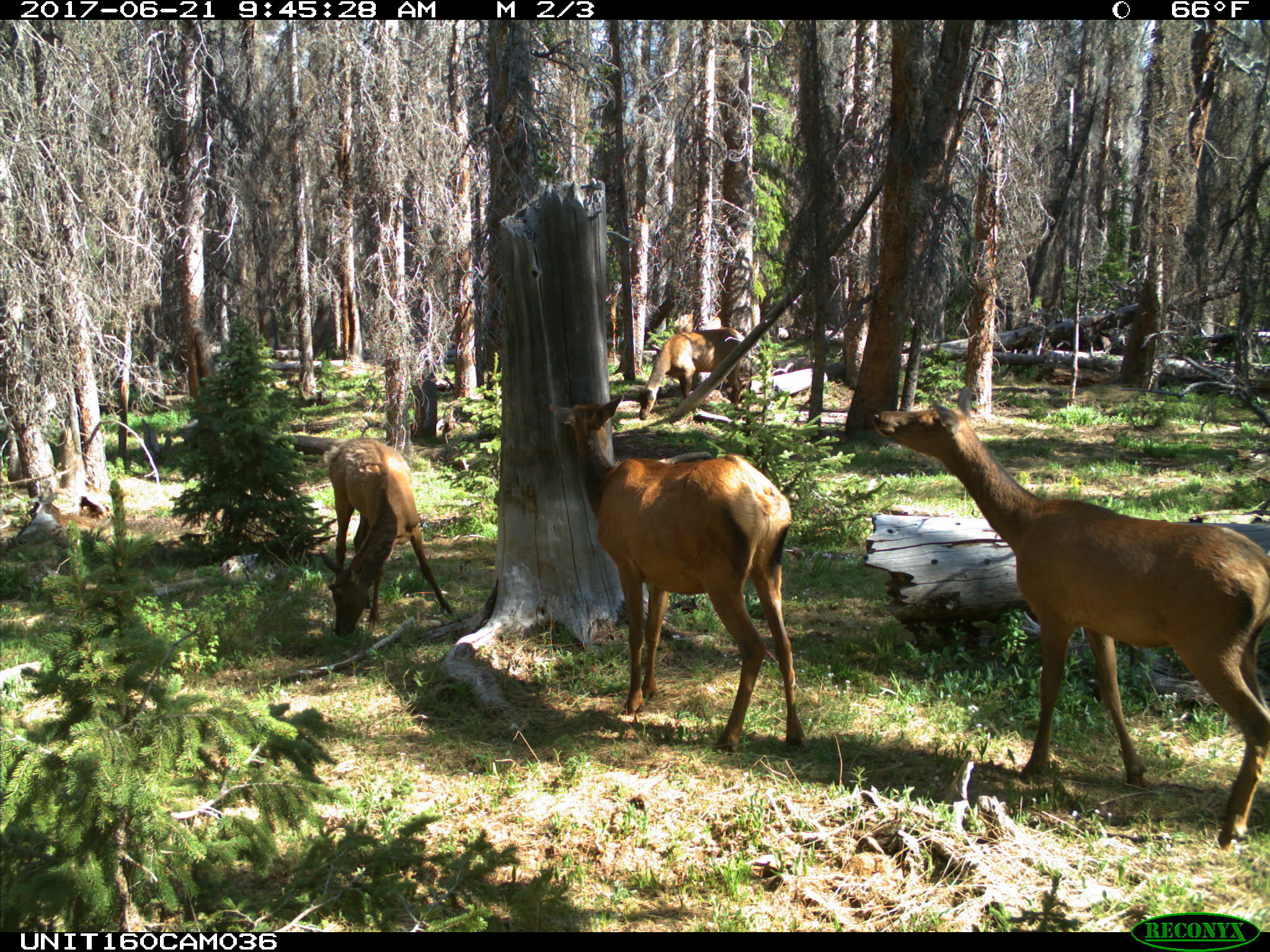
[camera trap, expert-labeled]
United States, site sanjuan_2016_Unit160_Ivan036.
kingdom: Animalia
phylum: Chordata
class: Mammalia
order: Artiodactyla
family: Cervidae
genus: Cervus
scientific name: Cervus elaphus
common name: red deer